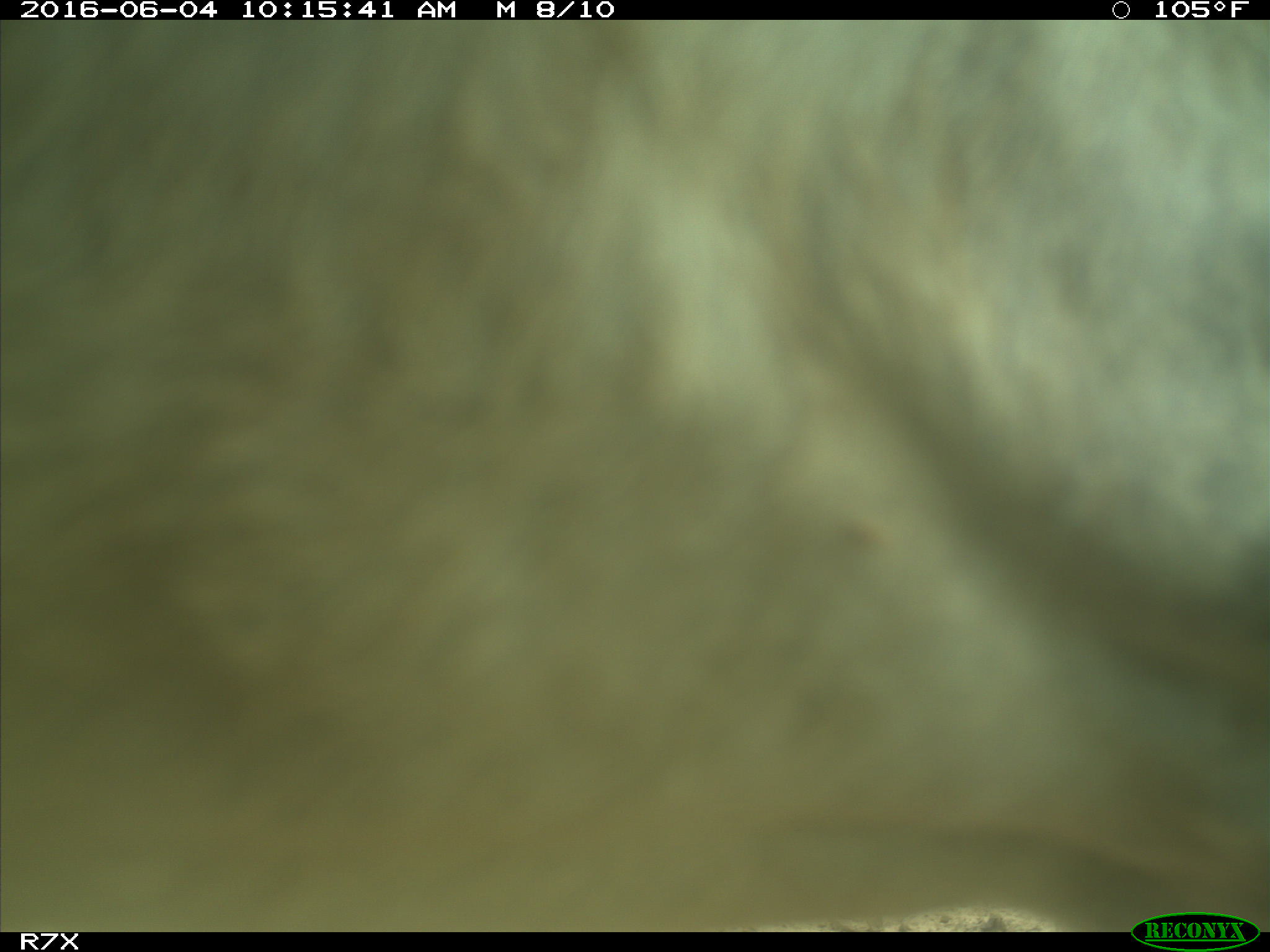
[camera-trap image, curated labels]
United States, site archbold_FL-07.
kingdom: Animalia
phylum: Chordata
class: Mammalia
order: Artiodactyla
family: Bovidae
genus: Bos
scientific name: Bos taurus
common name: domestic cow